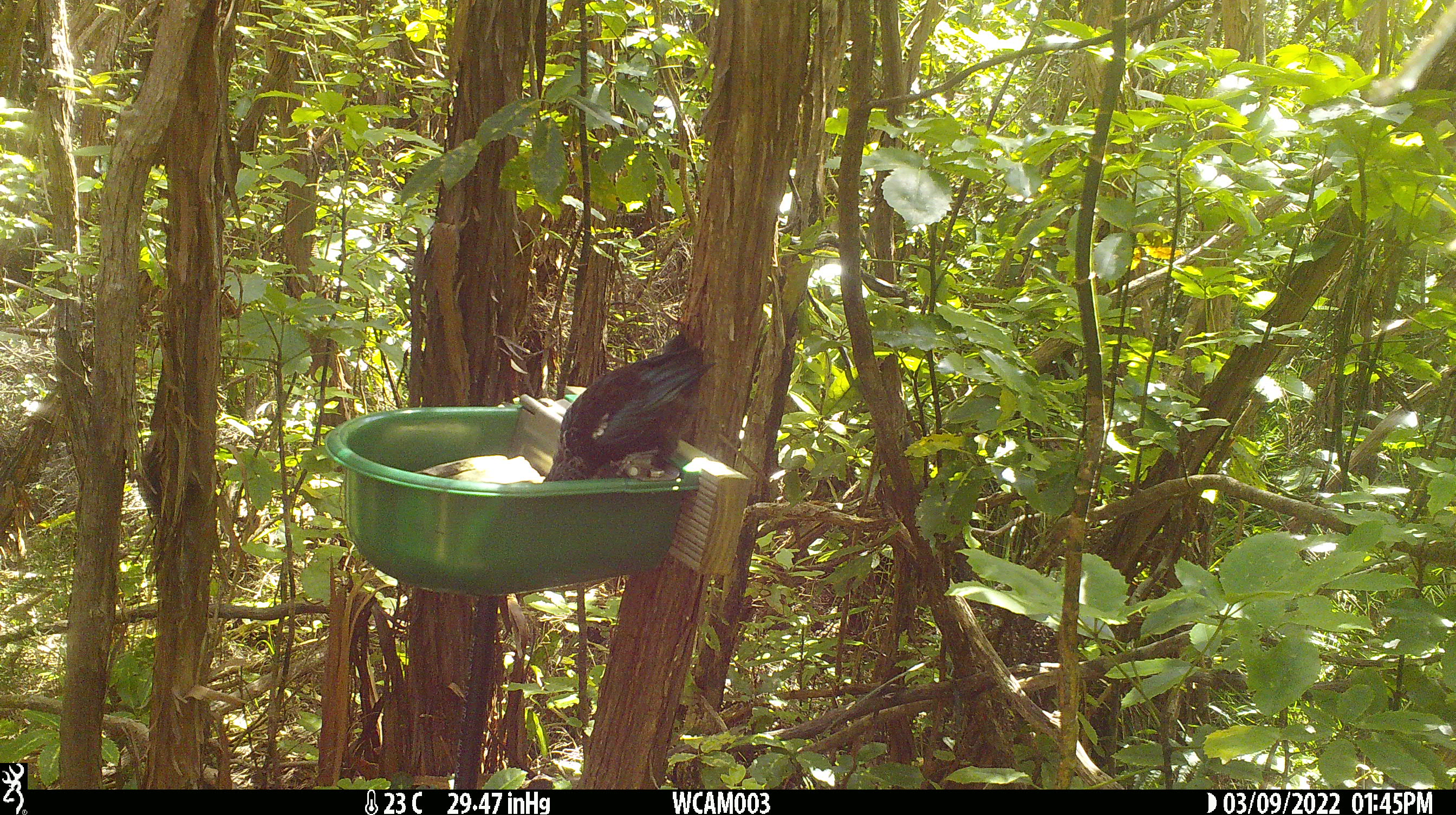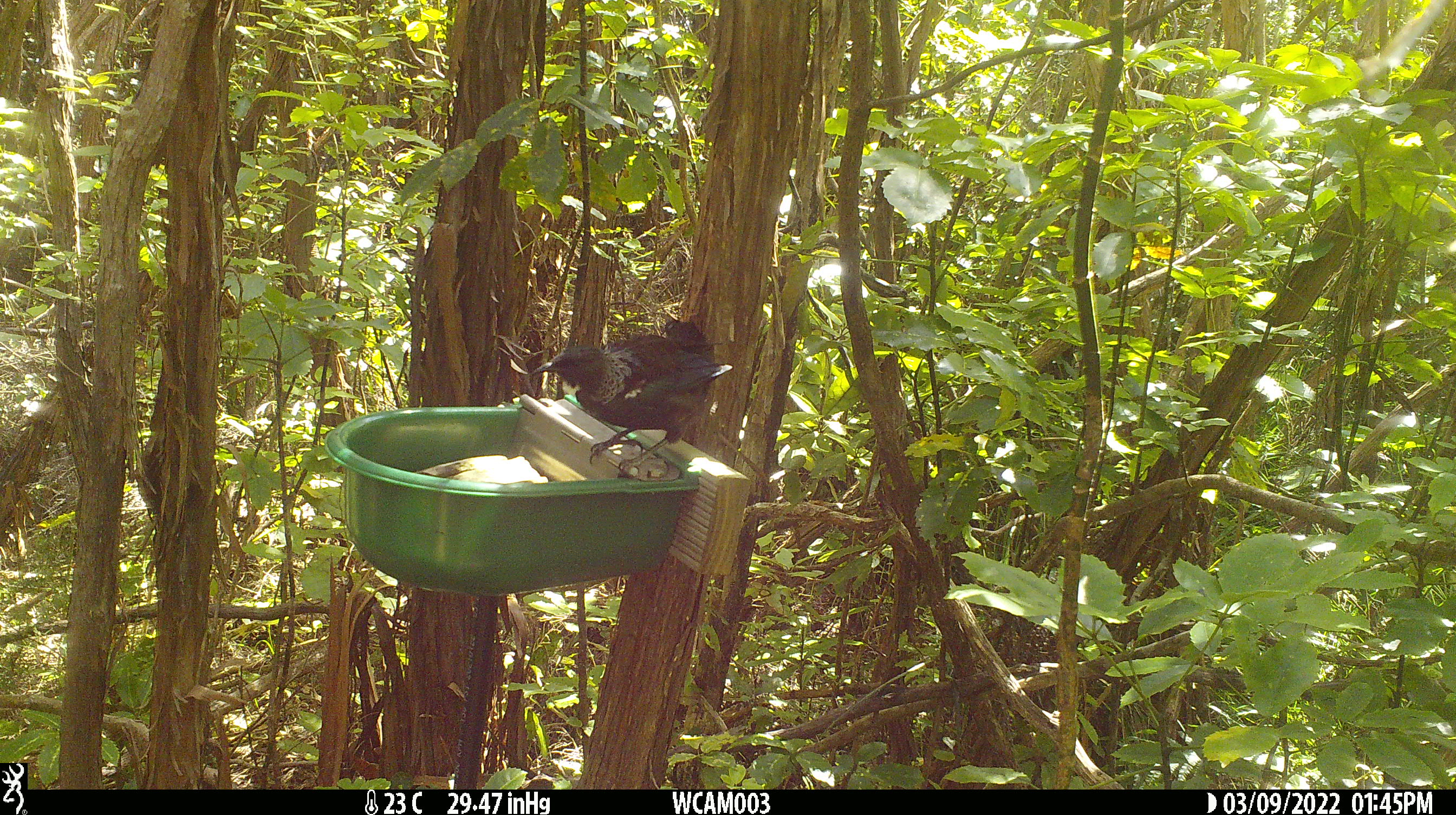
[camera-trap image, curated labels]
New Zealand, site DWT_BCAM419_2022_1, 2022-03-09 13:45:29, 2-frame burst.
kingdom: Animalia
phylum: Chordata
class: Aves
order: Passeriformes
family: Meliphagidae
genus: Prosthemadera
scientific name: Prosthemadera novaeseelandiae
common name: tui